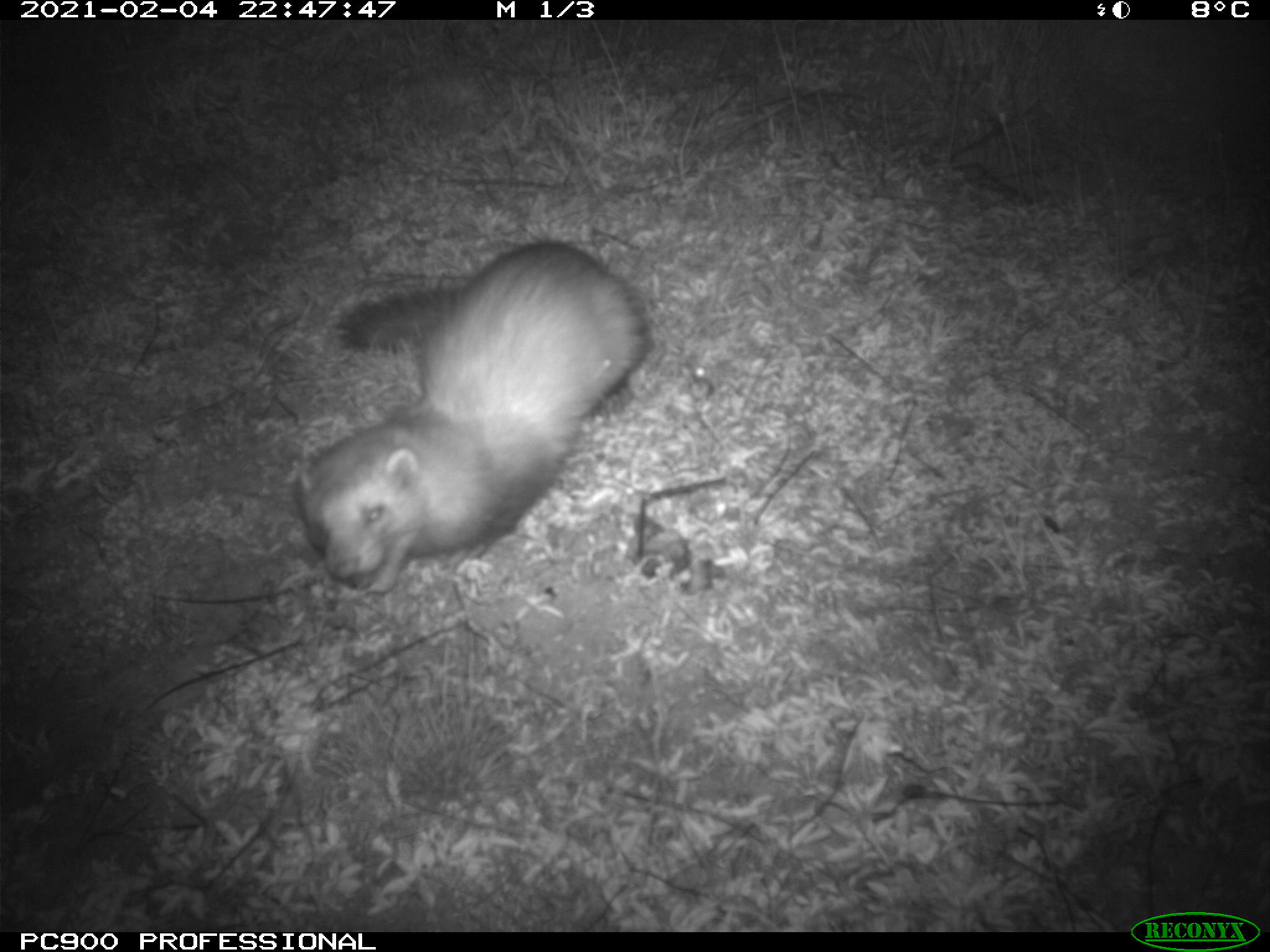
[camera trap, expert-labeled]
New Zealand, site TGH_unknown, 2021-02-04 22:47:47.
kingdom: Animalia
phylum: Chordata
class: Mammalia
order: Carnivora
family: Mustelidae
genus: Mustela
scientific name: Mustela furo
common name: ferret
Ferret (Mustela furo).